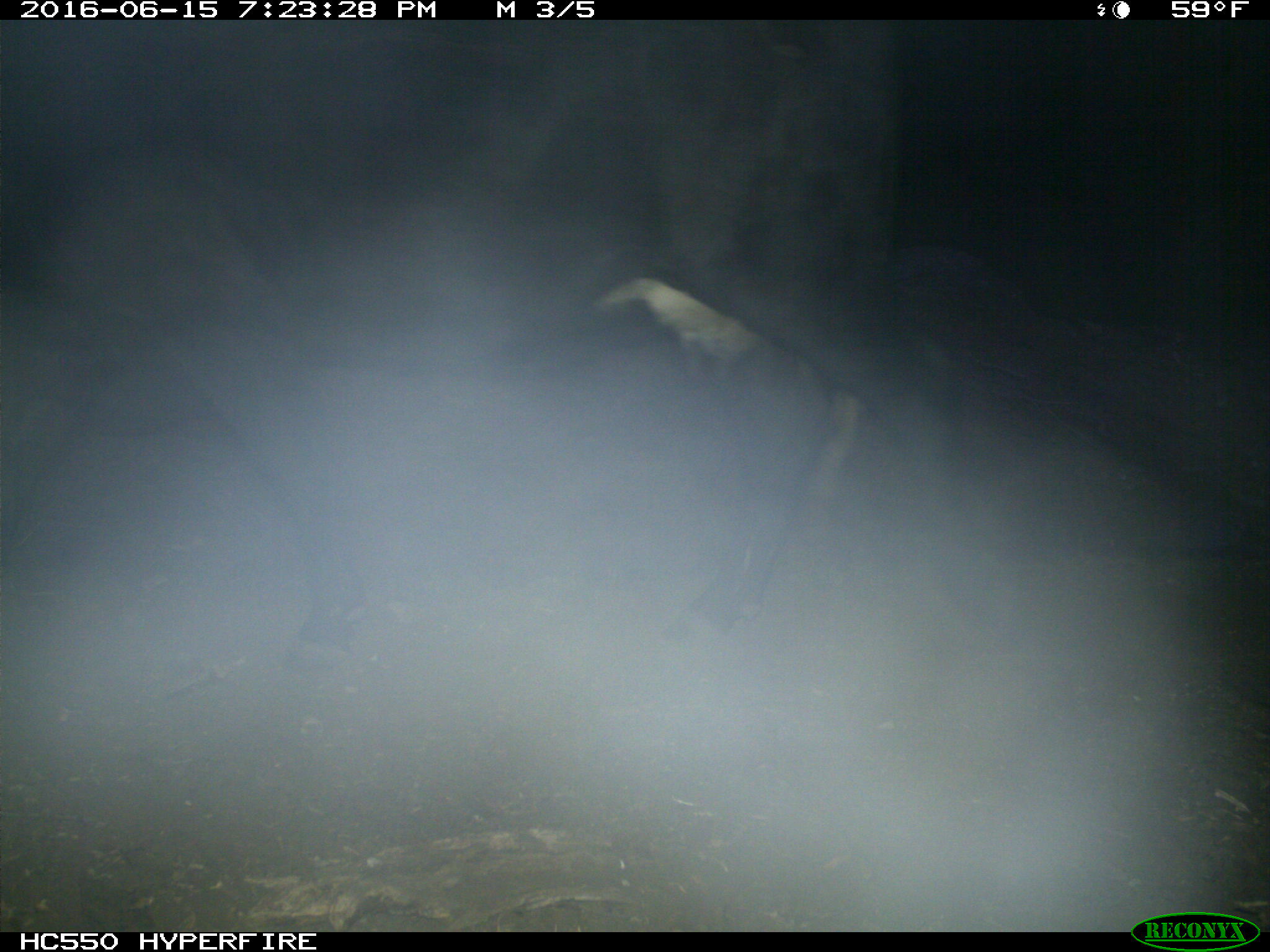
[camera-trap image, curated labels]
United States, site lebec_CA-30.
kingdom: Animalia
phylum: Chordata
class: Mammalia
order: Artiodactyla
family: Bovidae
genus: Bos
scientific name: Bos taurus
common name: domestic cow